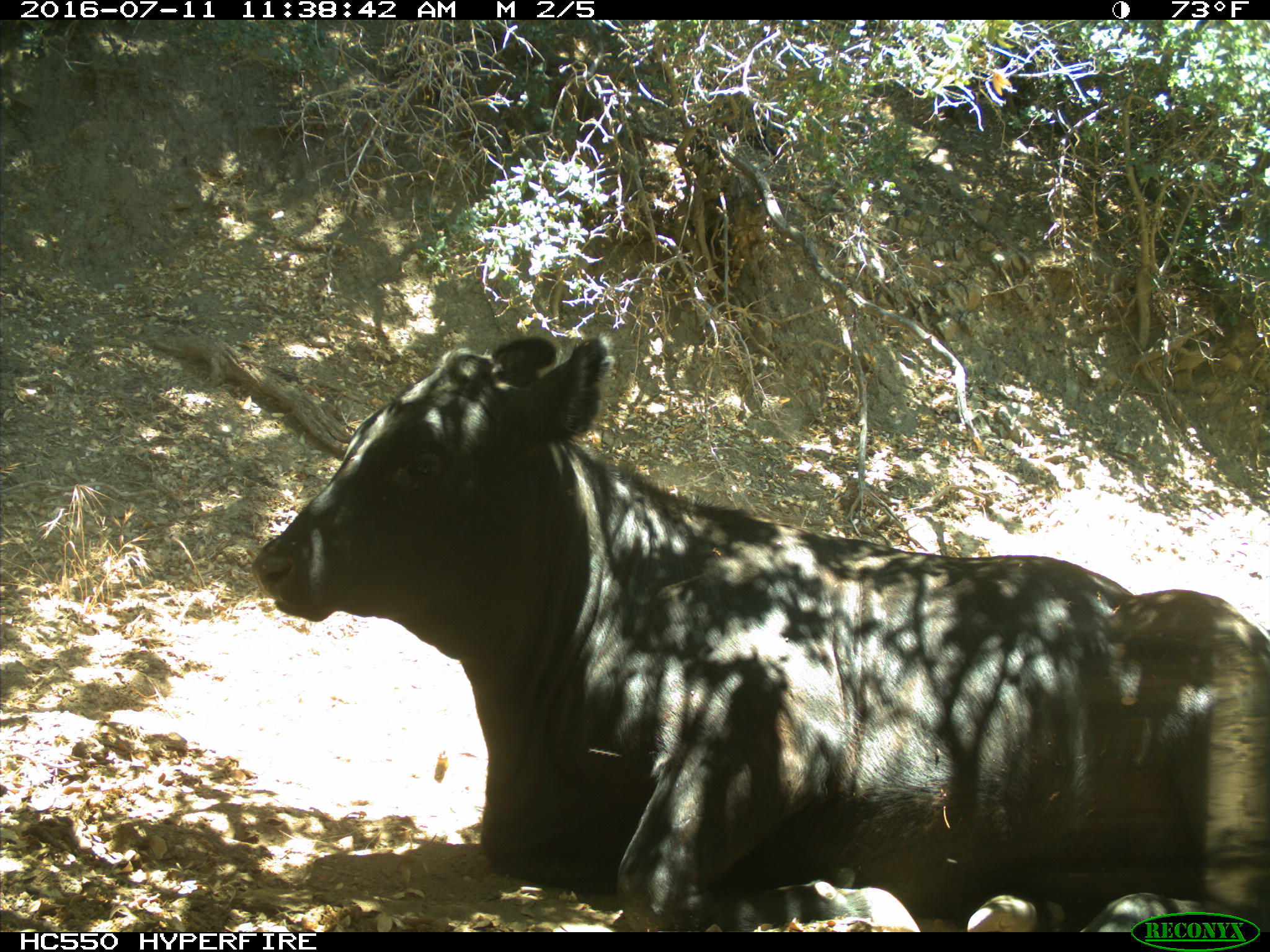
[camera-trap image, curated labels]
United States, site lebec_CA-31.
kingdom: Animalia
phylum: Chordata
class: Mammalia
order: Artiodactyla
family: Bovidae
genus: Bos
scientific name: Bos taurus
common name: domestic cow